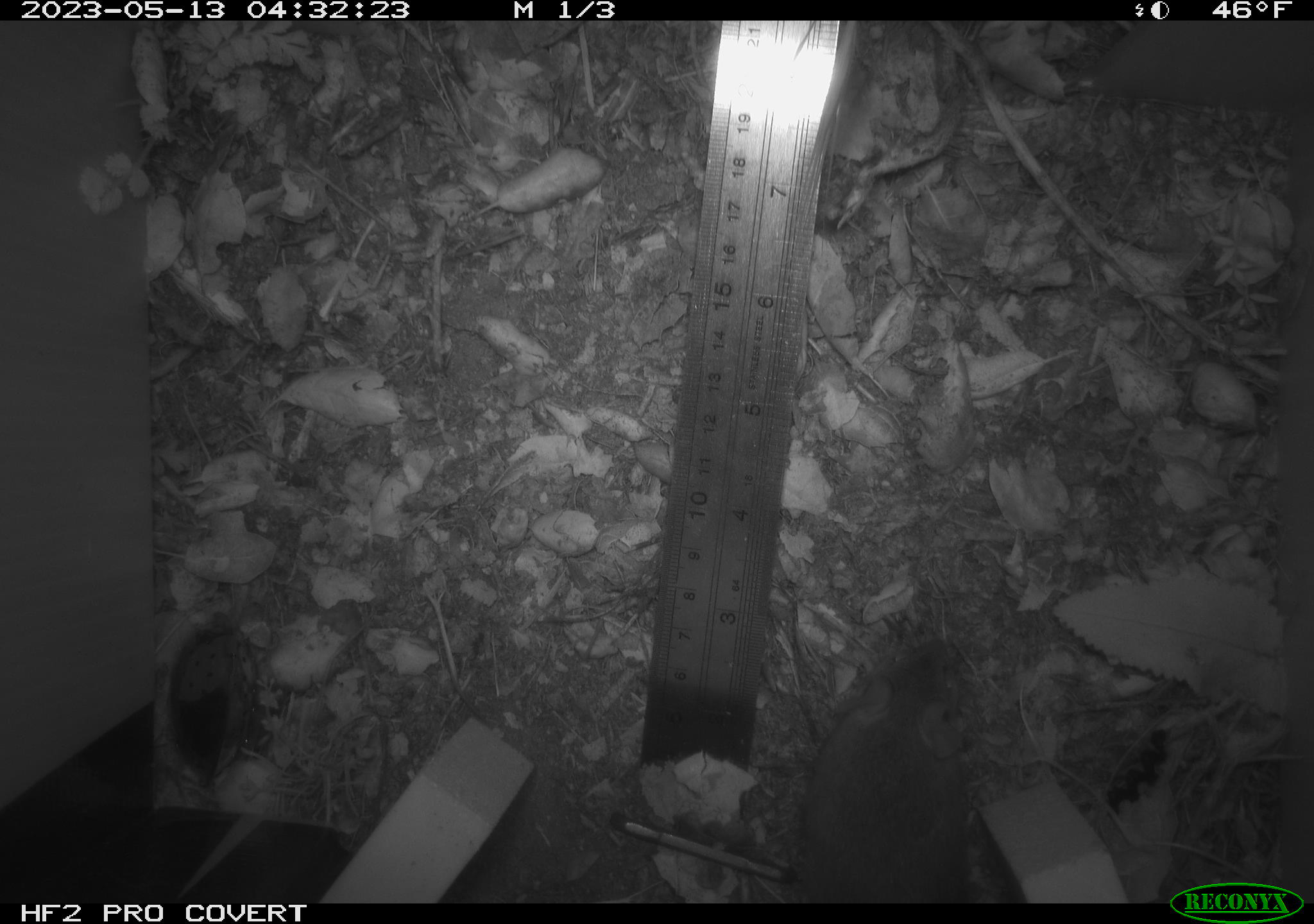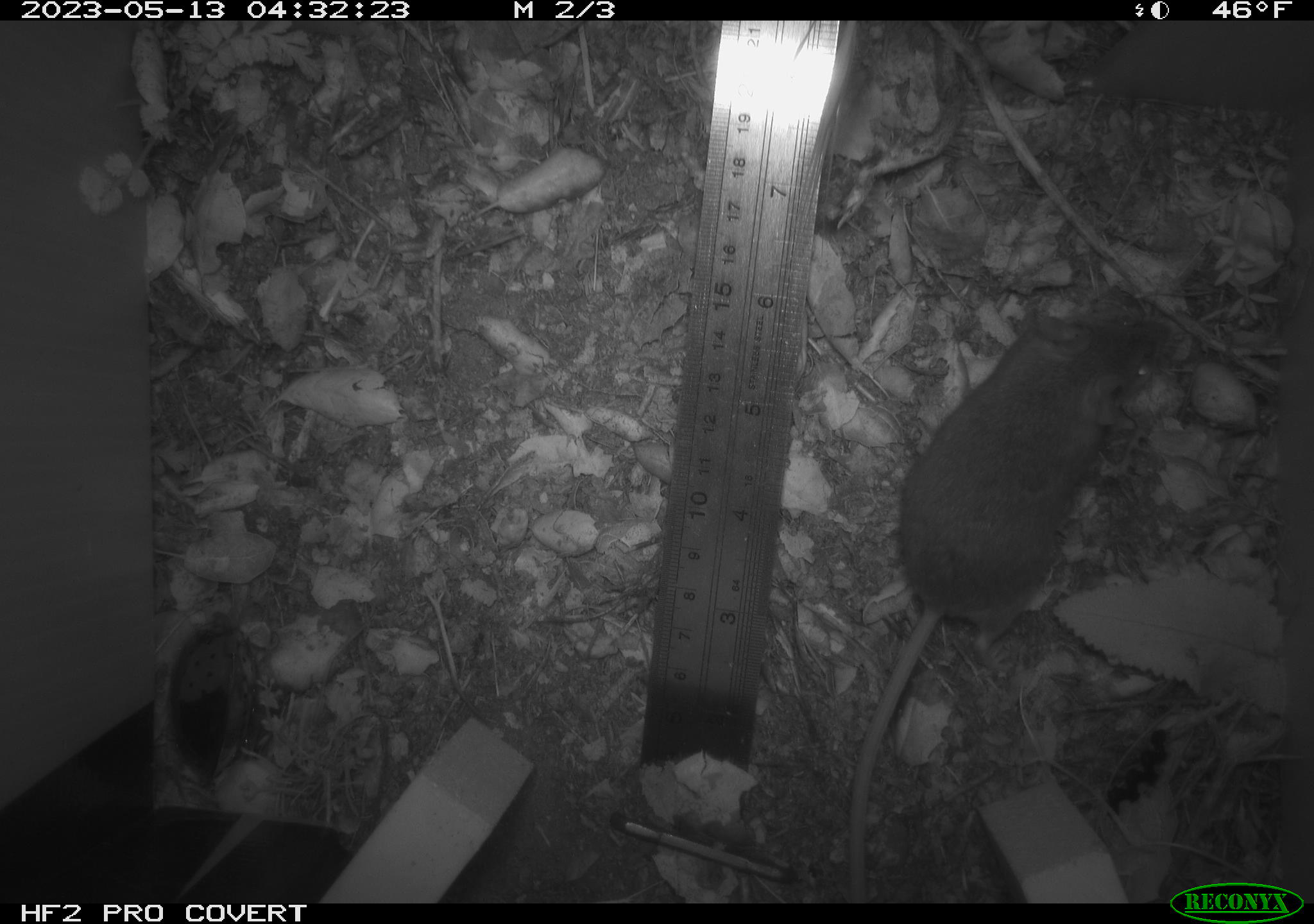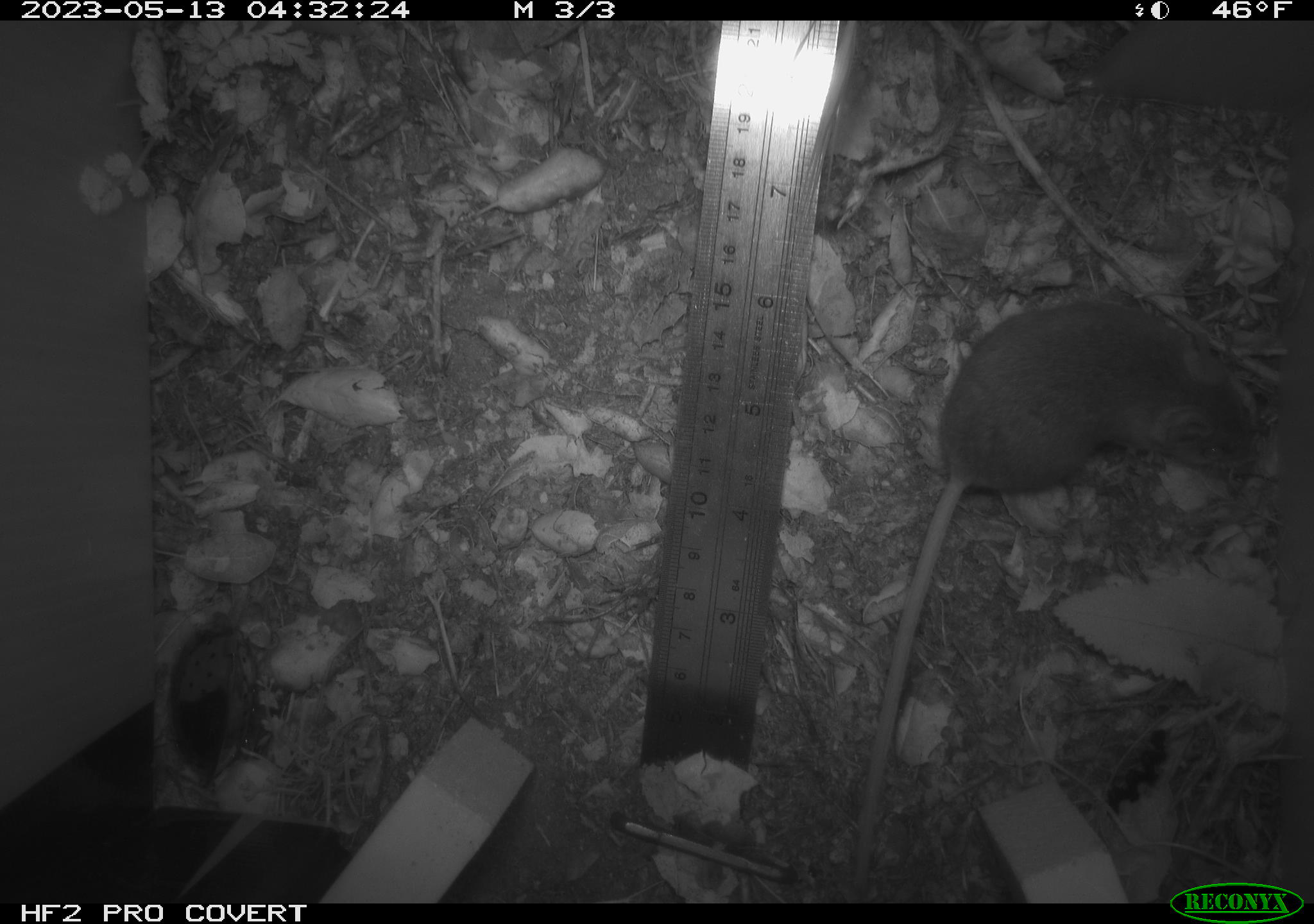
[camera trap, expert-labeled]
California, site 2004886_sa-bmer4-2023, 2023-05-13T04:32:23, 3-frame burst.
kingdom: Animalia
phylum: Chordata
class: Mammalia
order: Rodentia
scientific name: Rodentia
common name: mouse species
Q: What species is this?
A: Mouse species (Rodentia).